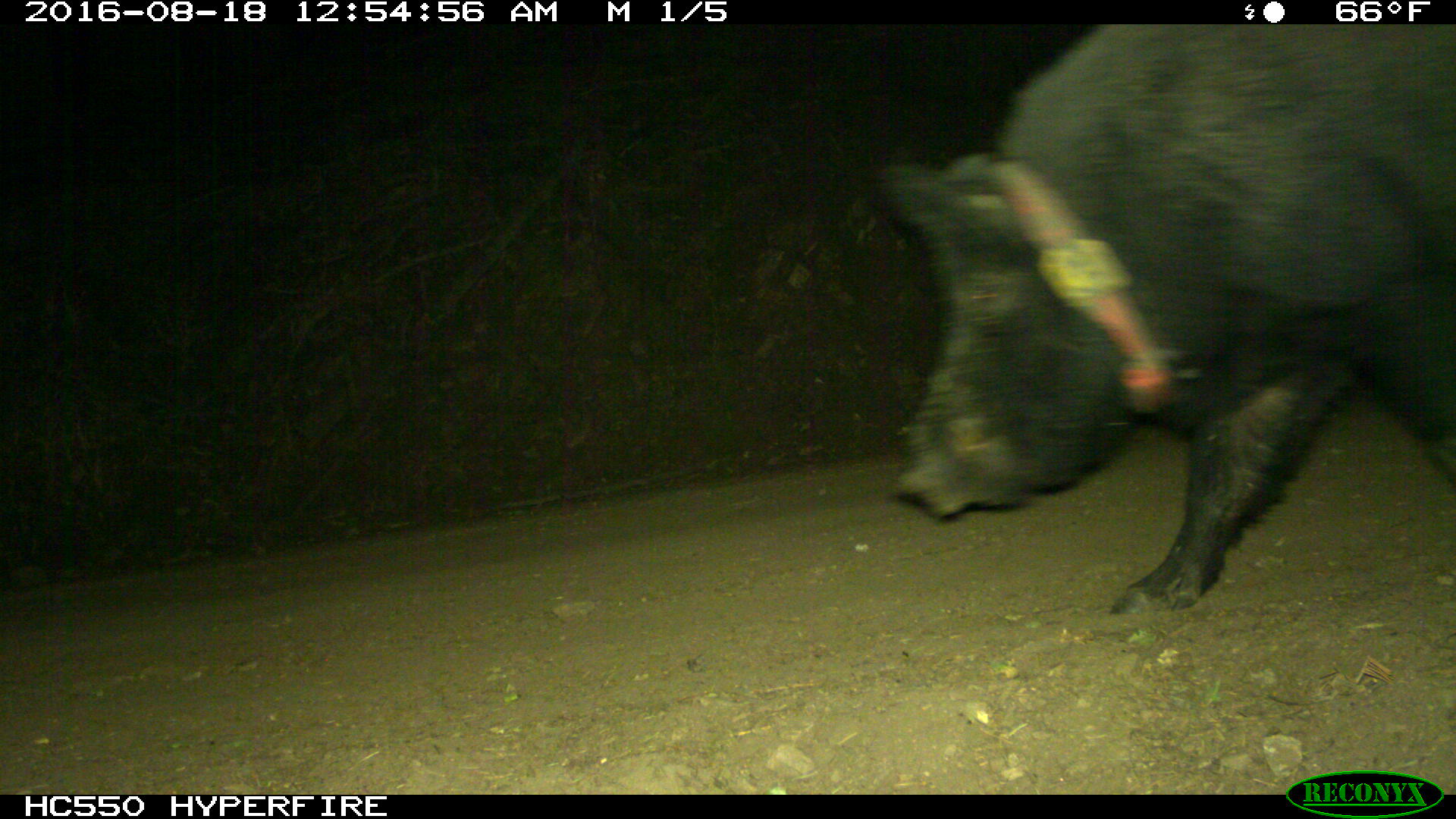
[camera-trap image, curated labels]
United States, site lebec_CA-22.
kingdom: Animalia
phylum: Chordata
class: Mammalia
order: Artiodactyla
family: Suidae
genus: Sus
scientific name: Sus scrofa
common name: wild boar